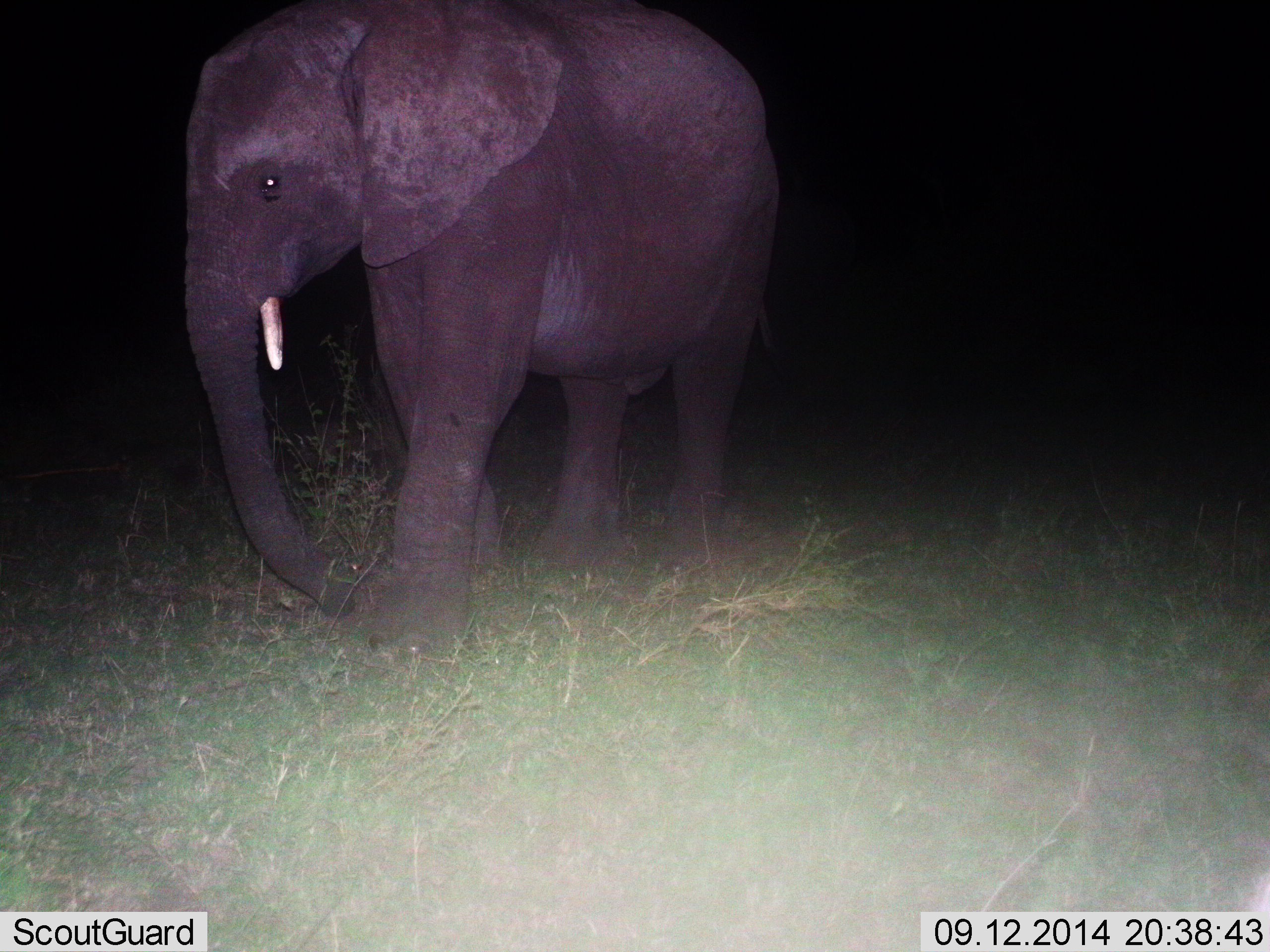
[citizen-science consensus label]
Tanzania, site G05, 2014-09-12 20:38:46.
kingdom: Animalia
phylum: Chordata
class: Mammalia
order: Proboscidea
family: Elephantidae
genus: Loxodonta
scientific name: Loxodonta africana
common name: african bush elephant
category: elephant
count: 1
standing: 10%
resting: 0%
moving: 90%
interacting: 0%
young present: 20%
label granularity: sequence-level